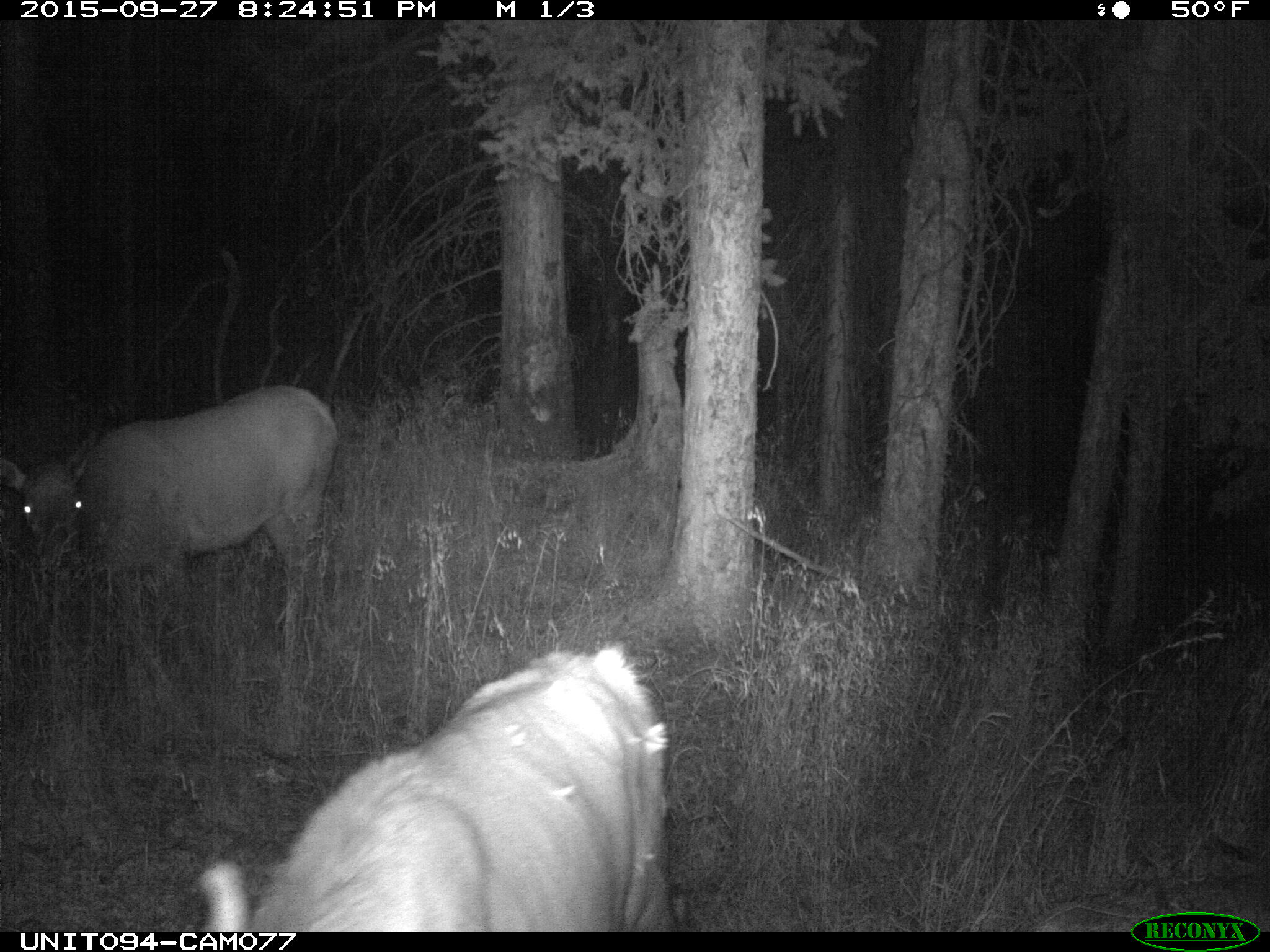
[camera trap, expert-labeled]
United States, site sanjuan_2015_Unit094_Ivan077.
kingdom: Animalia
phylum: Chordata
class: Mammalia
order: Artiodactyla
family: Cervidae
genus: Cervus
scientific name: Cervus elaphus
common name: red deer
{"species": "Cervus elaphus (red deer)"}